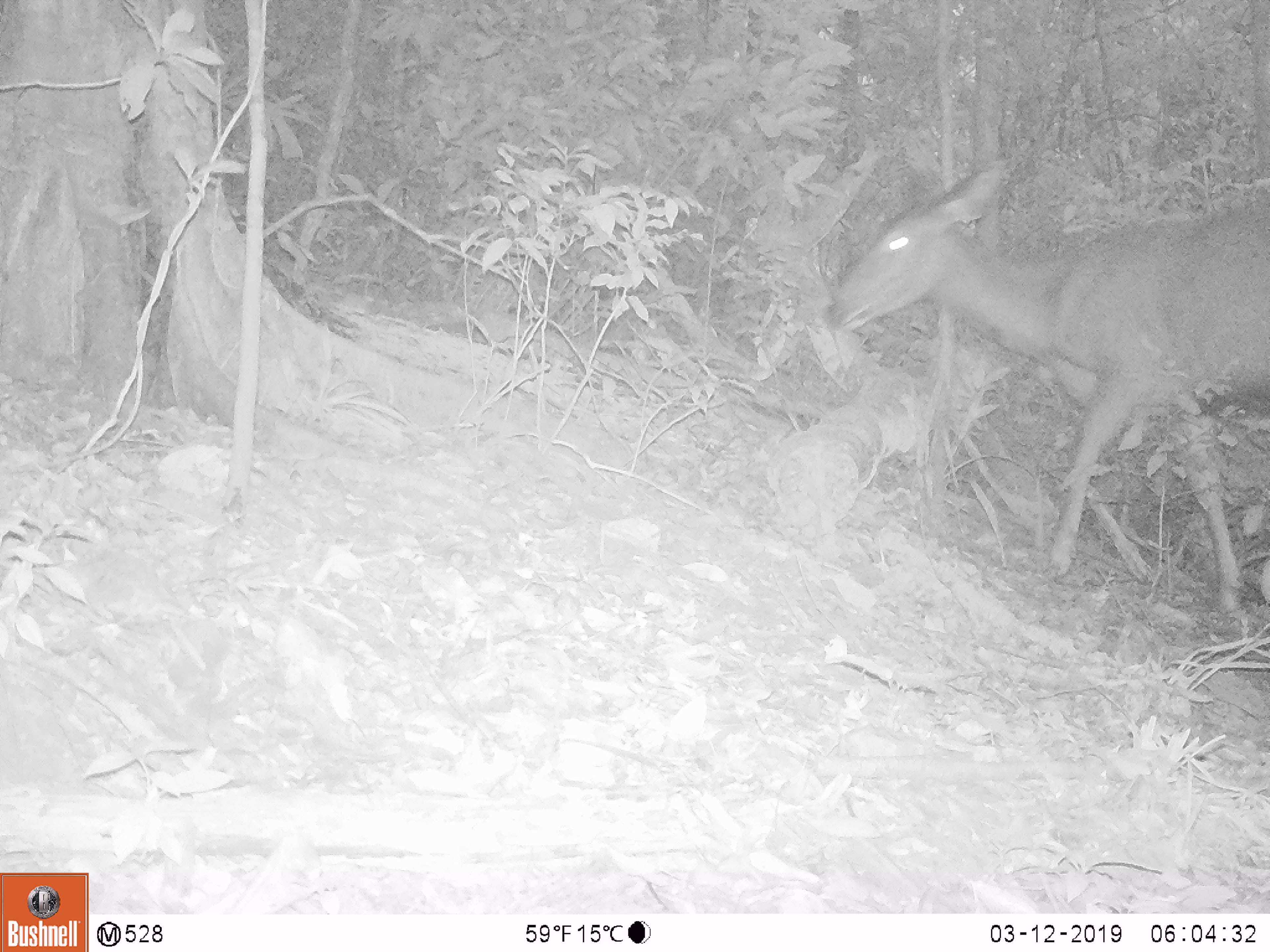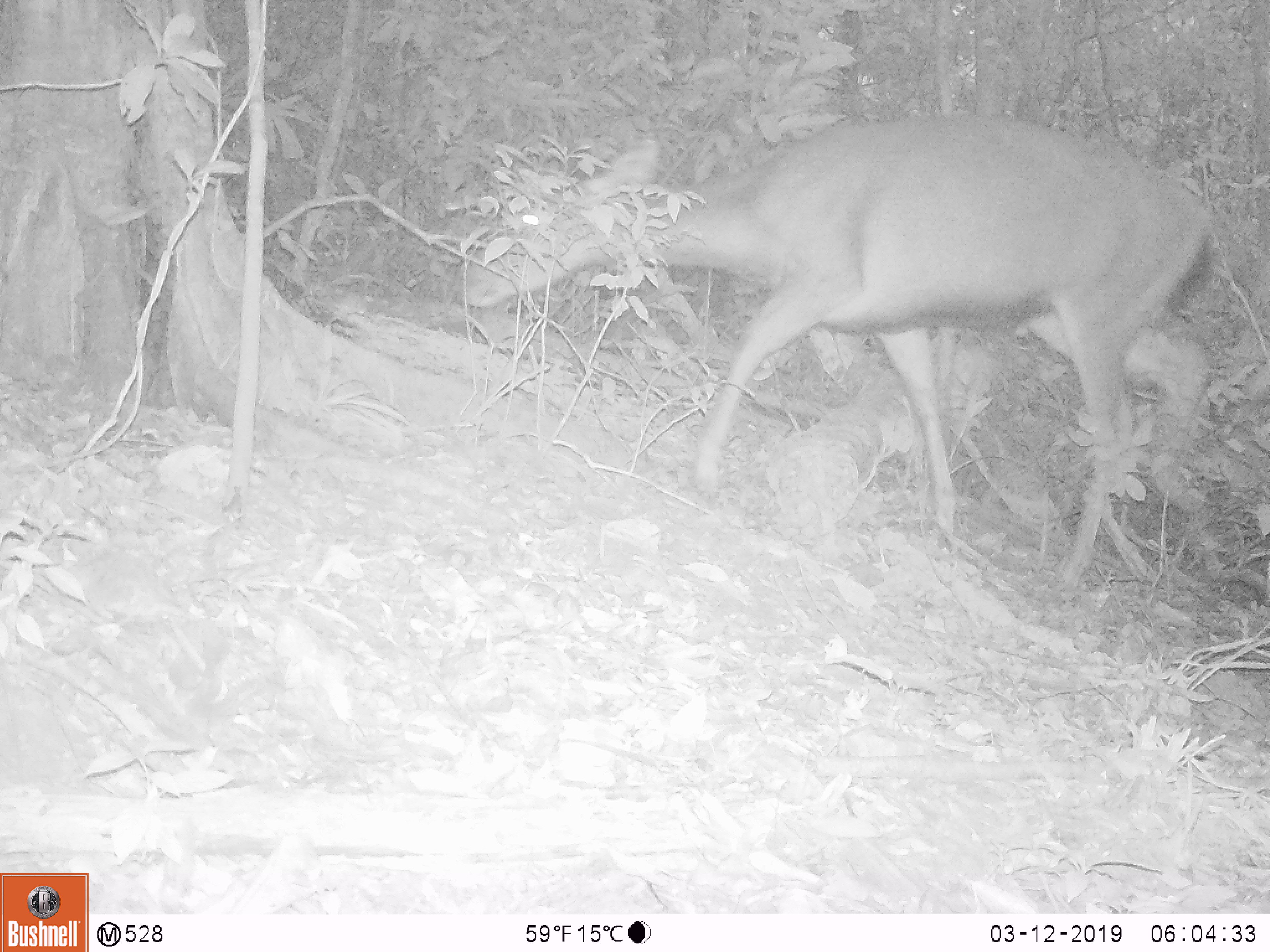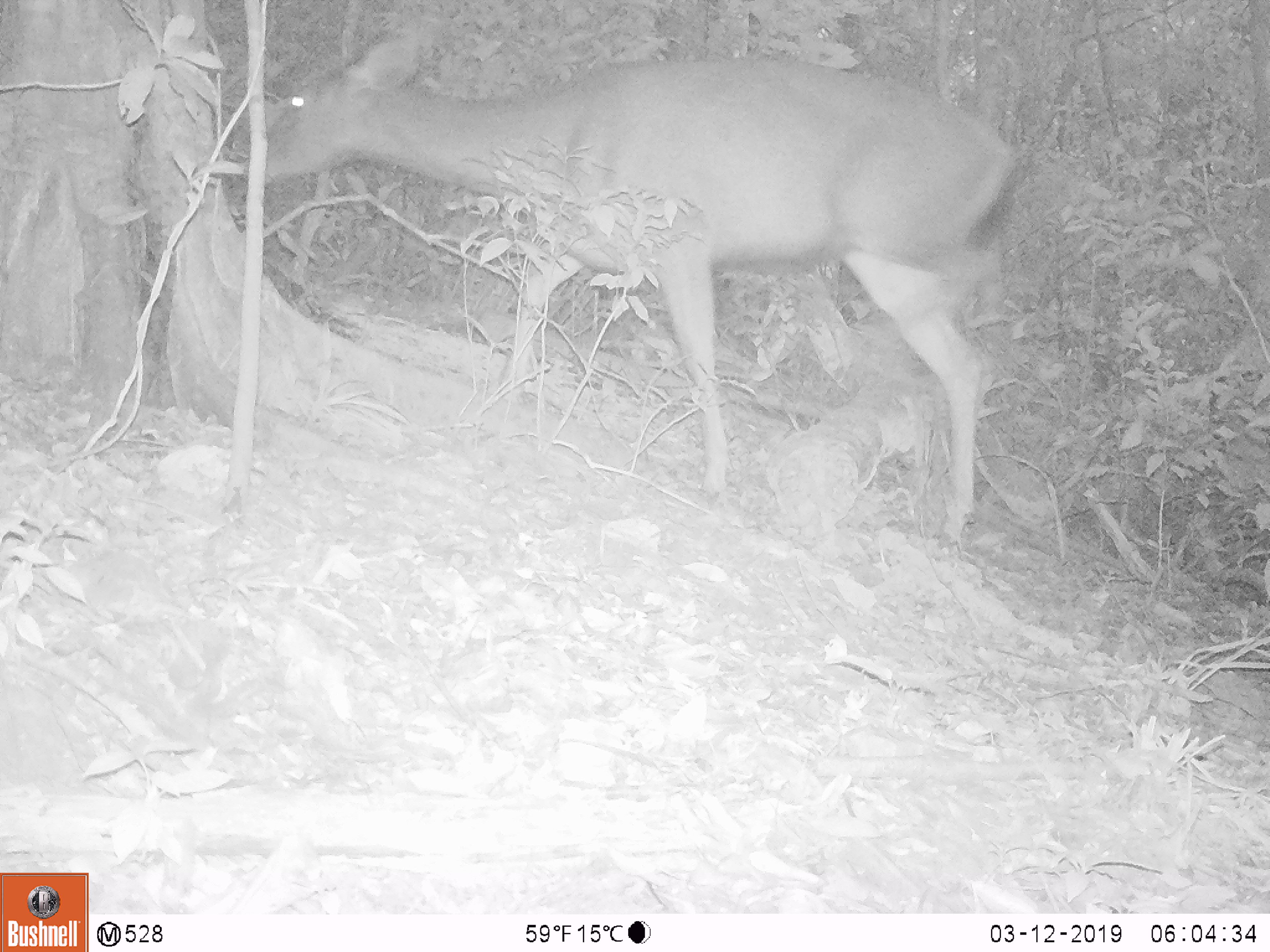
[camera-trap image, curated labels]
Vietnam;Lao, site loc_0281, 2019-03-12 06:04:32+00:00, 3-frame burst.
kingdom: Animalia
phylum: Chordata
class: Mammalia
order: Artiodactyla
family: Cervidae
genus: Rusa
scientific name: Rusa unicolor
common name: sambar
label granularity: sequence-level